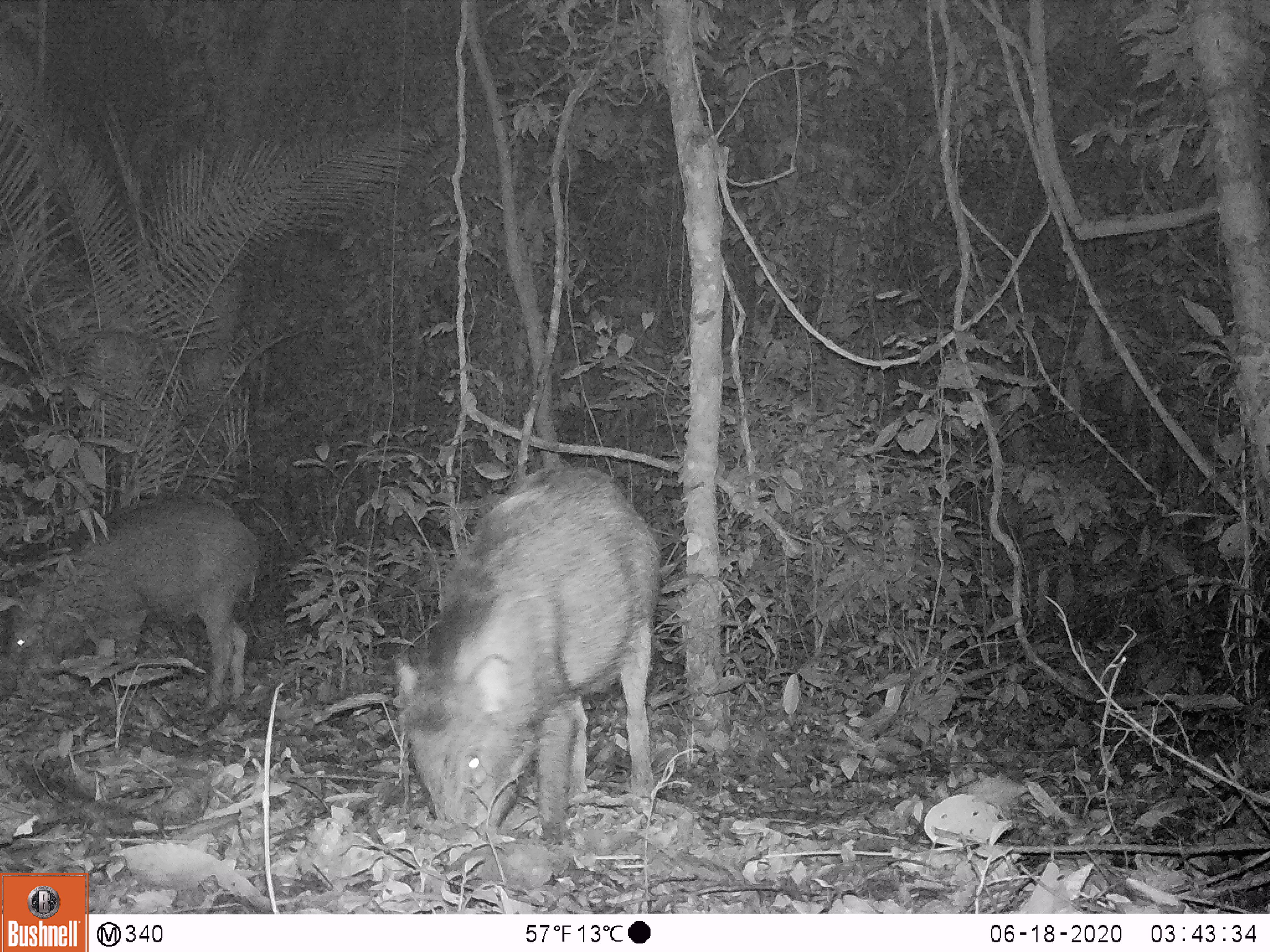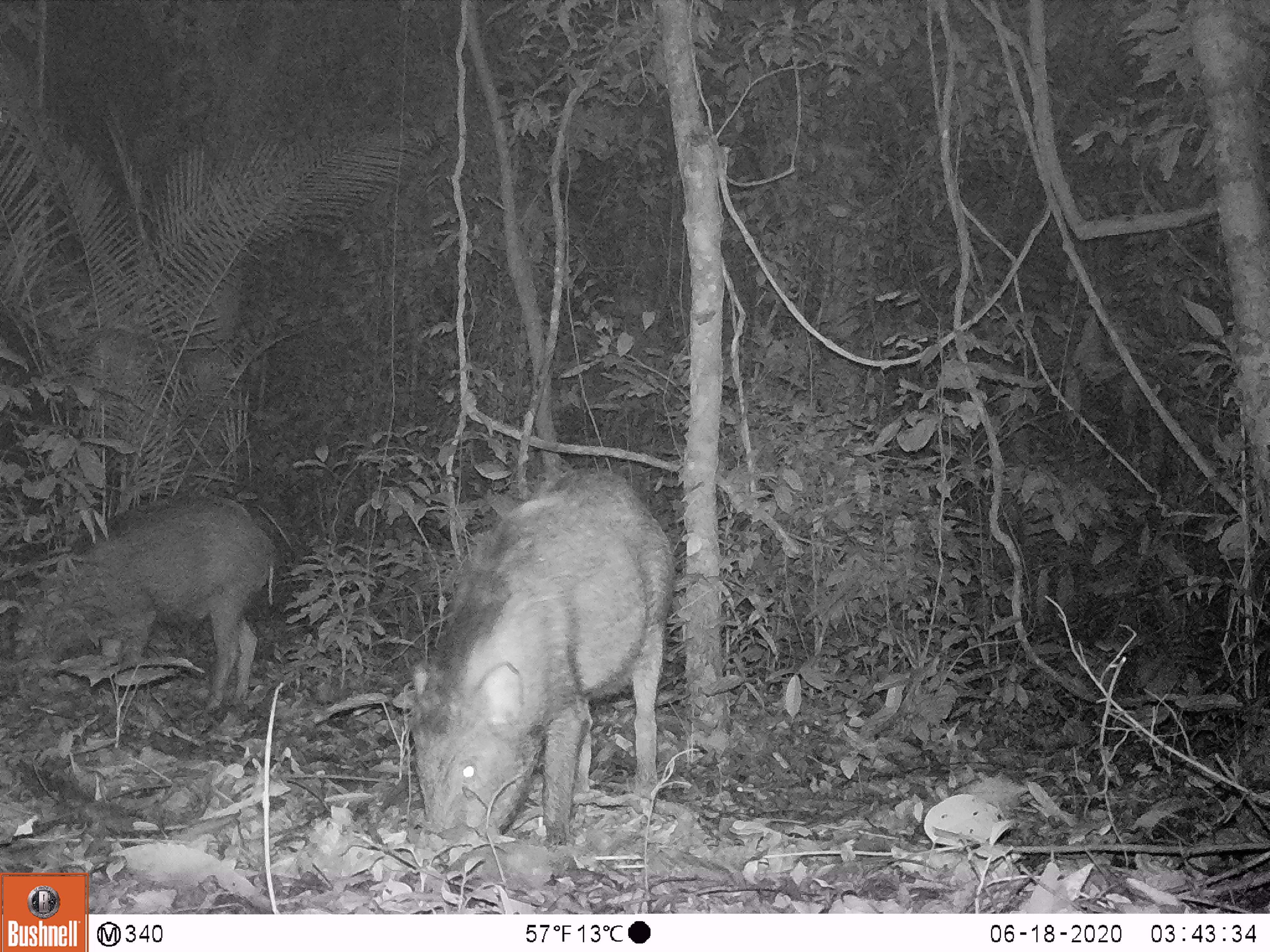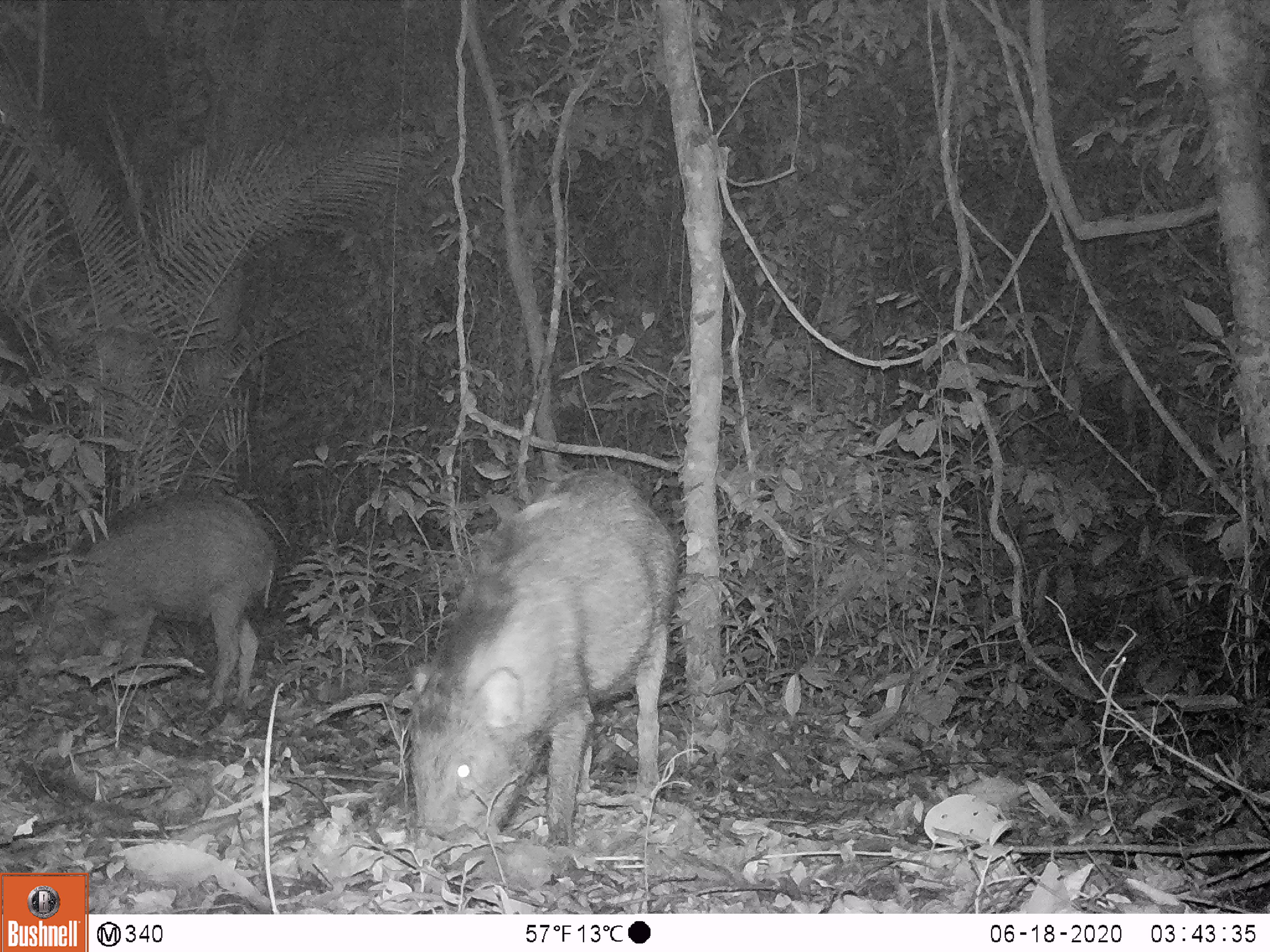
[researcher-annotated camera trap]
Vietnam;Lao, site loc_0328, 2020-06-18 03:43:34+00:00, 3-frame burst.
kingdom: Animalia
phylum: Chordata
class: Mammalia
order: Artiodactyla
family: Suidae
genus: Sus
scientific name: Sus scrofa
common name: eurasian wild pig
Eurasian wild pig (Sus scrofa). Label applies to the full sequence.